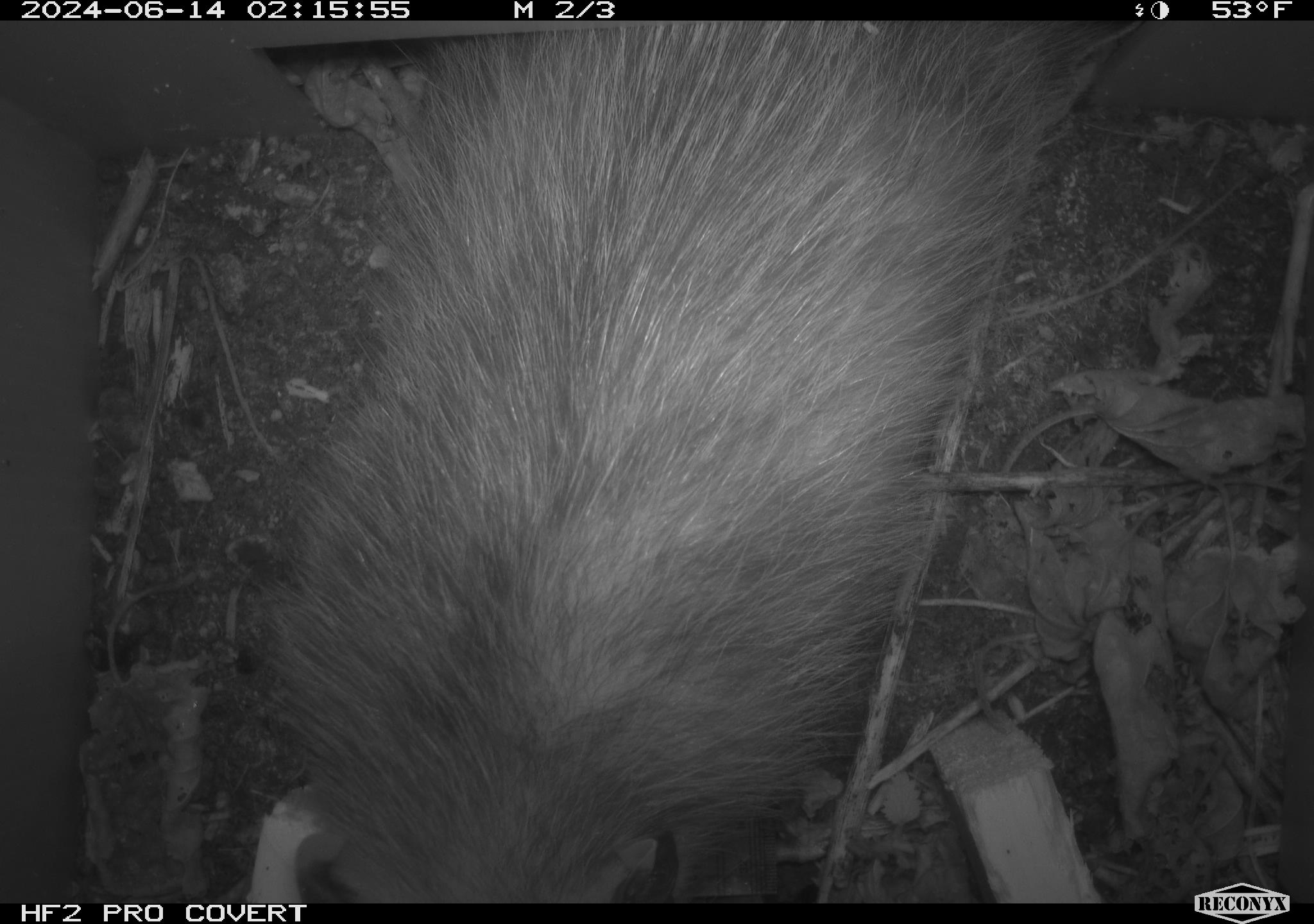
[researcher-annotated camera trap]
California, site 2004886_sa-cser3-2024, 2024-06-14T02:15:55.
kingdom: Animalia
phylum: Chordata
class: Mammalia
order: Didelphimorphia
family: Didelphidae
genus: Didelphis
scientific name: Didelphis virginiana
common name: virginia opossum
Virginia opossum (Didelphis virginiana).